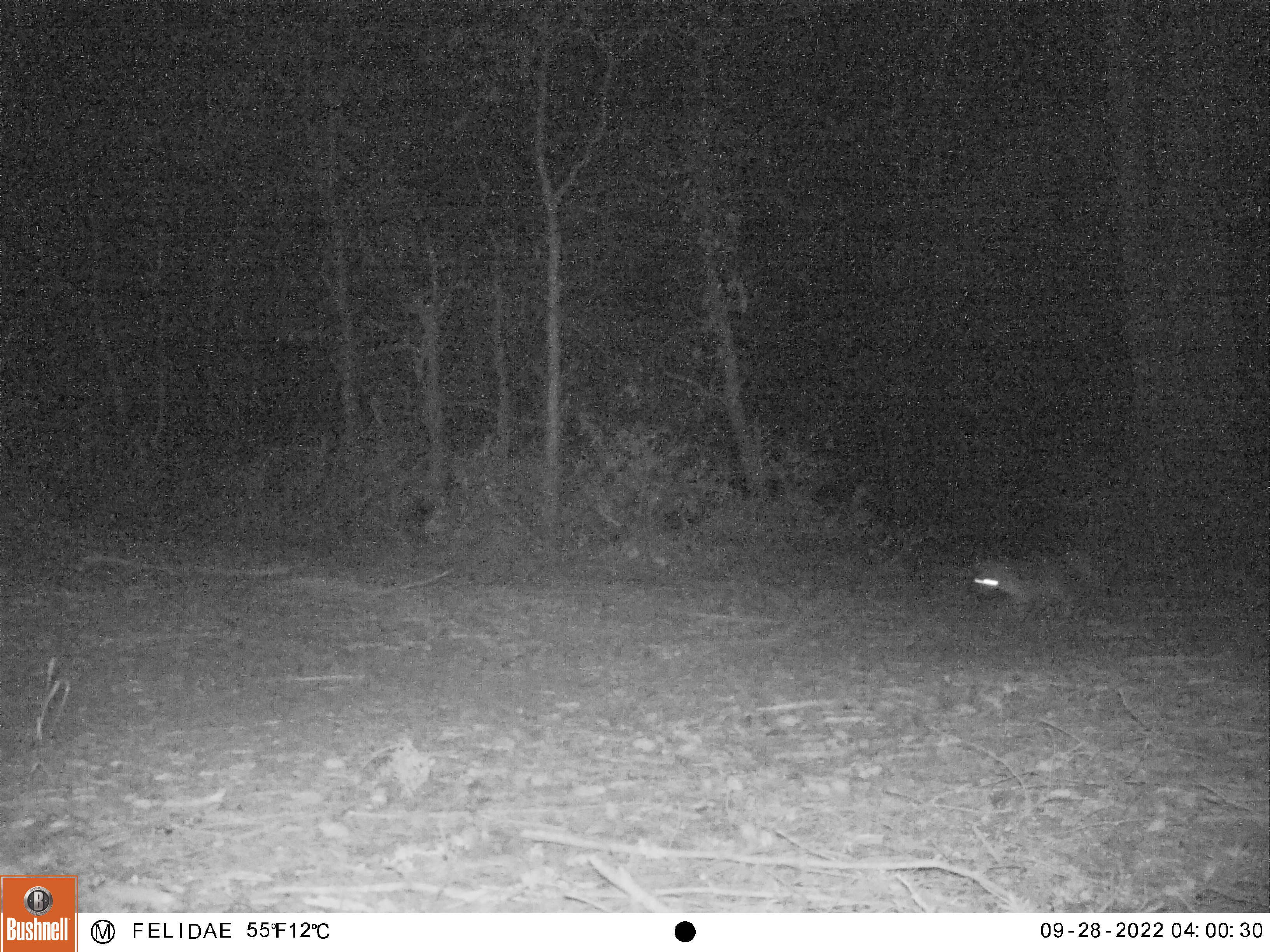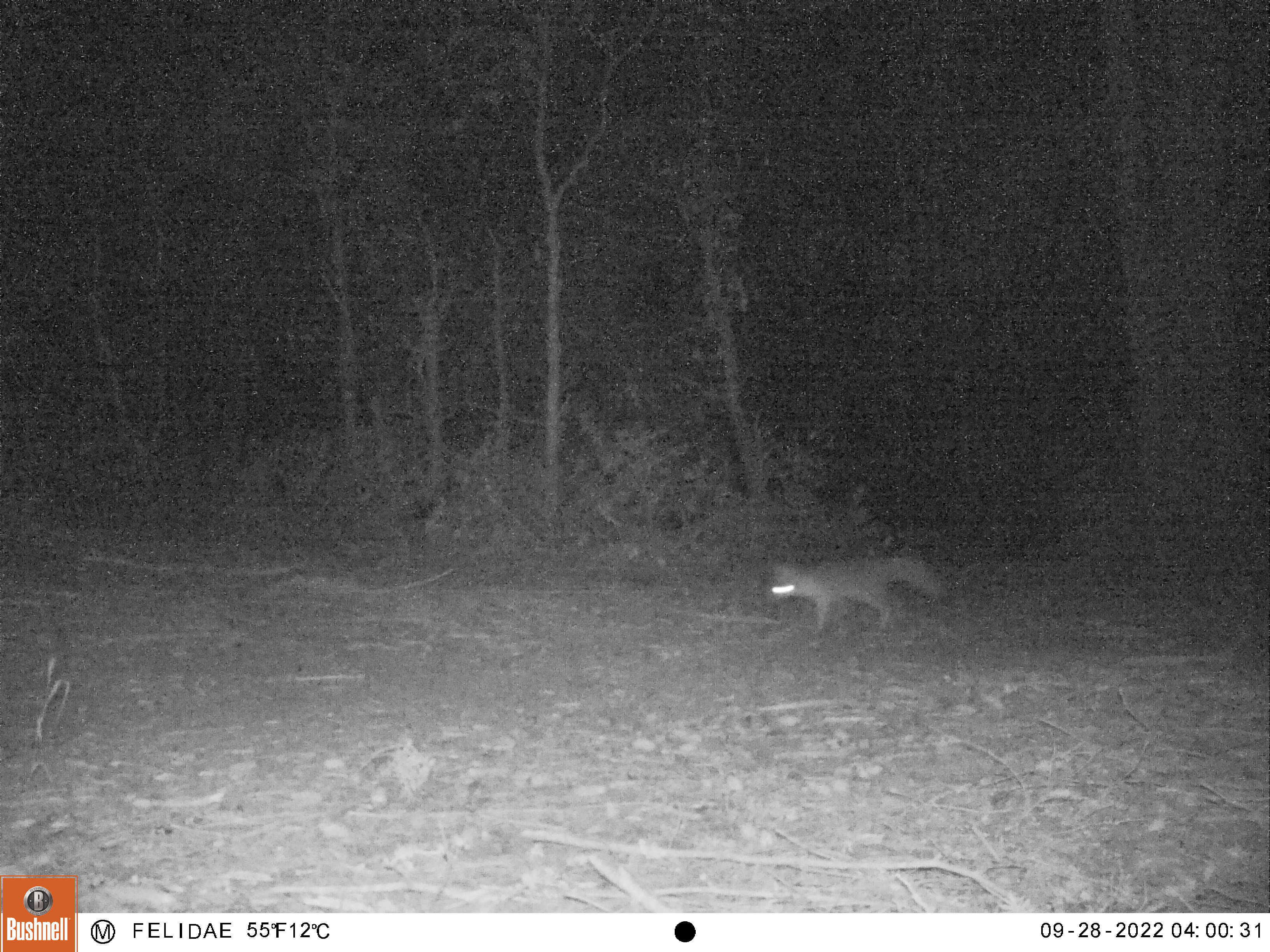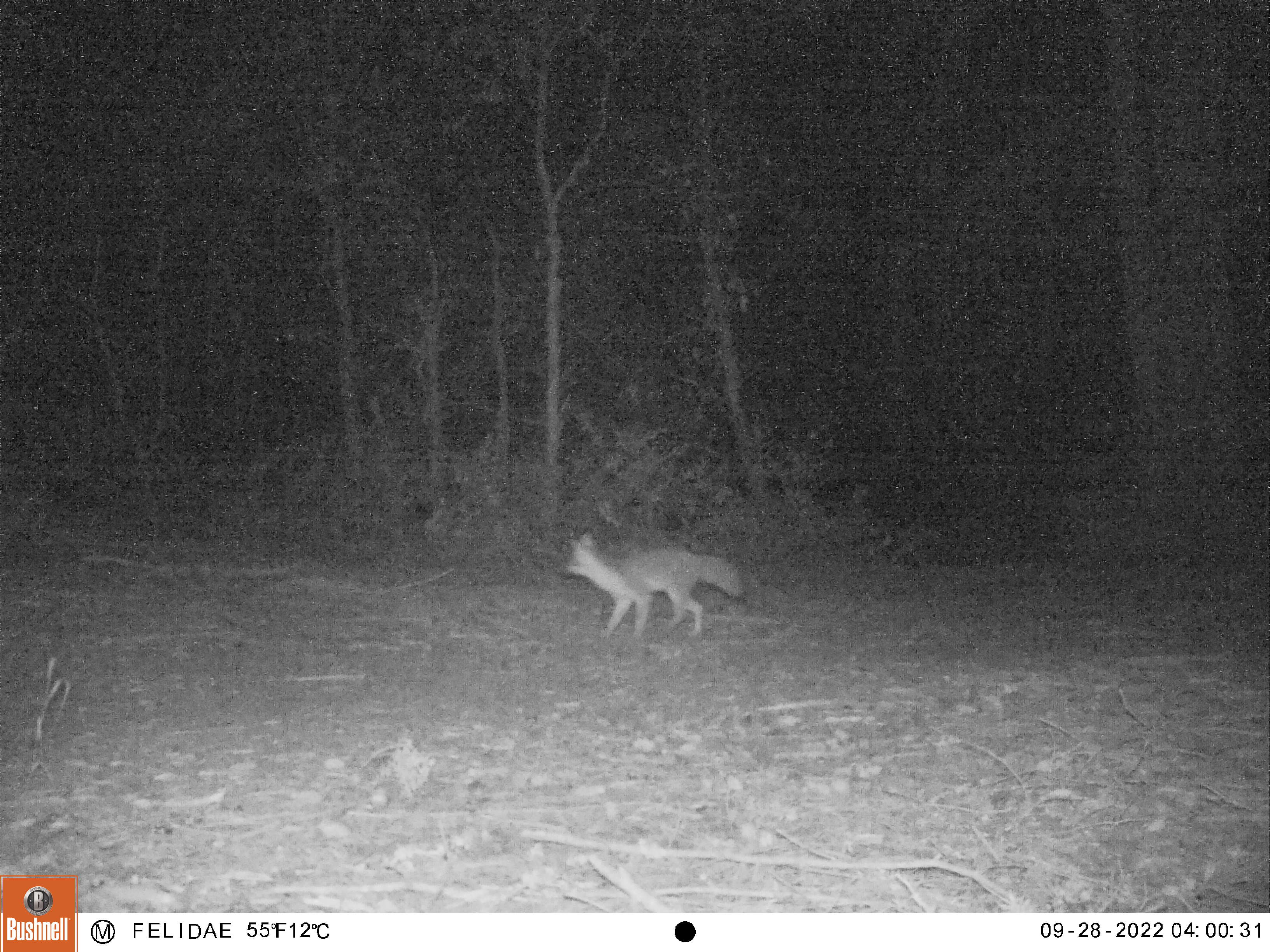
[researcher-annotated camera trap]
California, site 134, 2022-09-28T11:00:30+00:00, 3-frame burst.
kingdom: Animalia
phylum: Chordata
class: Mammalia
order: Carnivora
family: Canidae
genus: Urocyon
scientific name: Urocyon cinereoargenteus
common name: gray fox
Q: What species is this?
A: Gray fox (Urocyon cinereoargenteus).